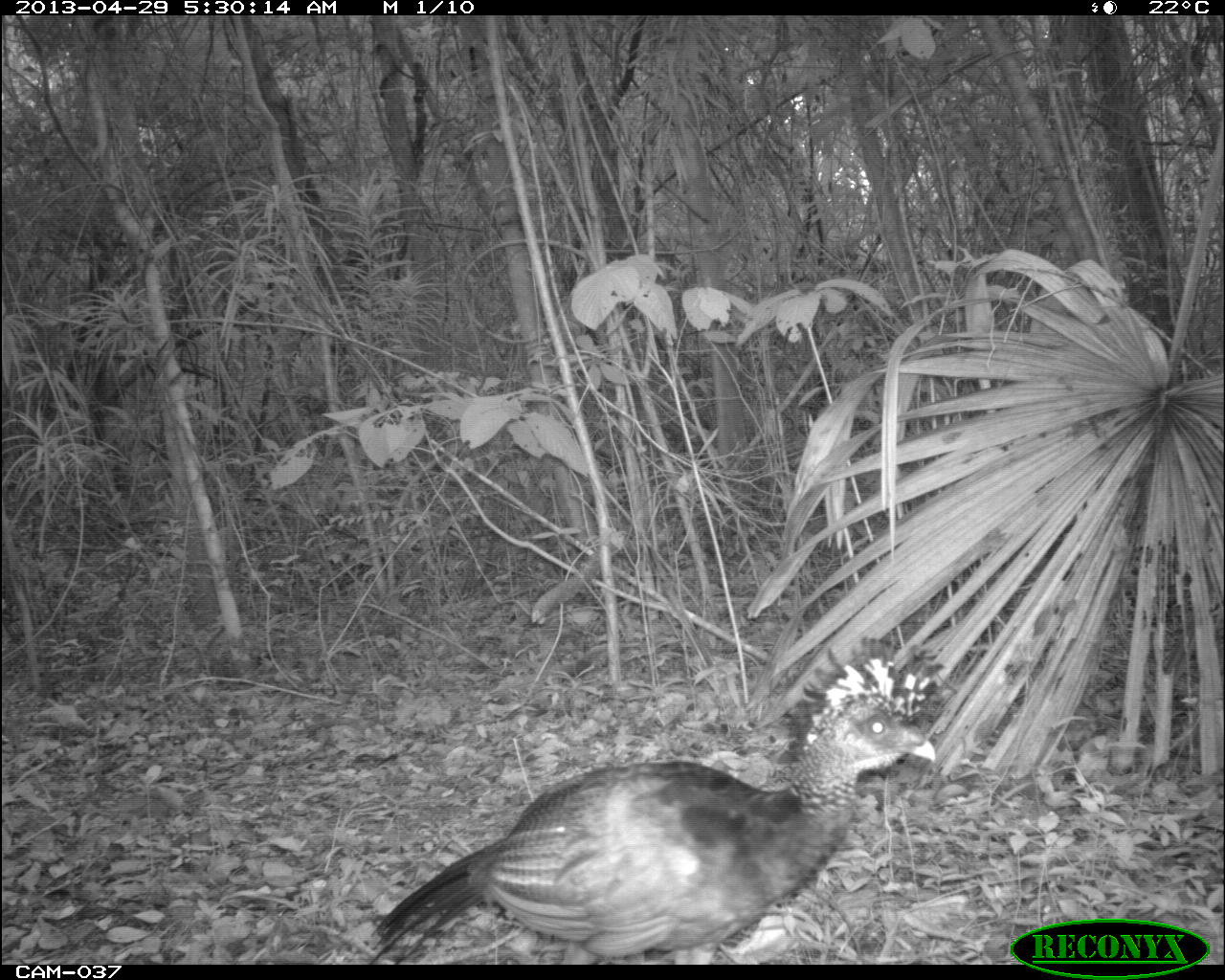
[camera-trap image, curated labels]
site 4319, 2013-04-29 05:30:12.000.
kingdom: Animalia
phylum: Chordata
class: Aves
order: Galliformes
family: Cracidae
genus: Crax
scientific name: Crax rubra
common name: great curassow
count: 1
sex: female